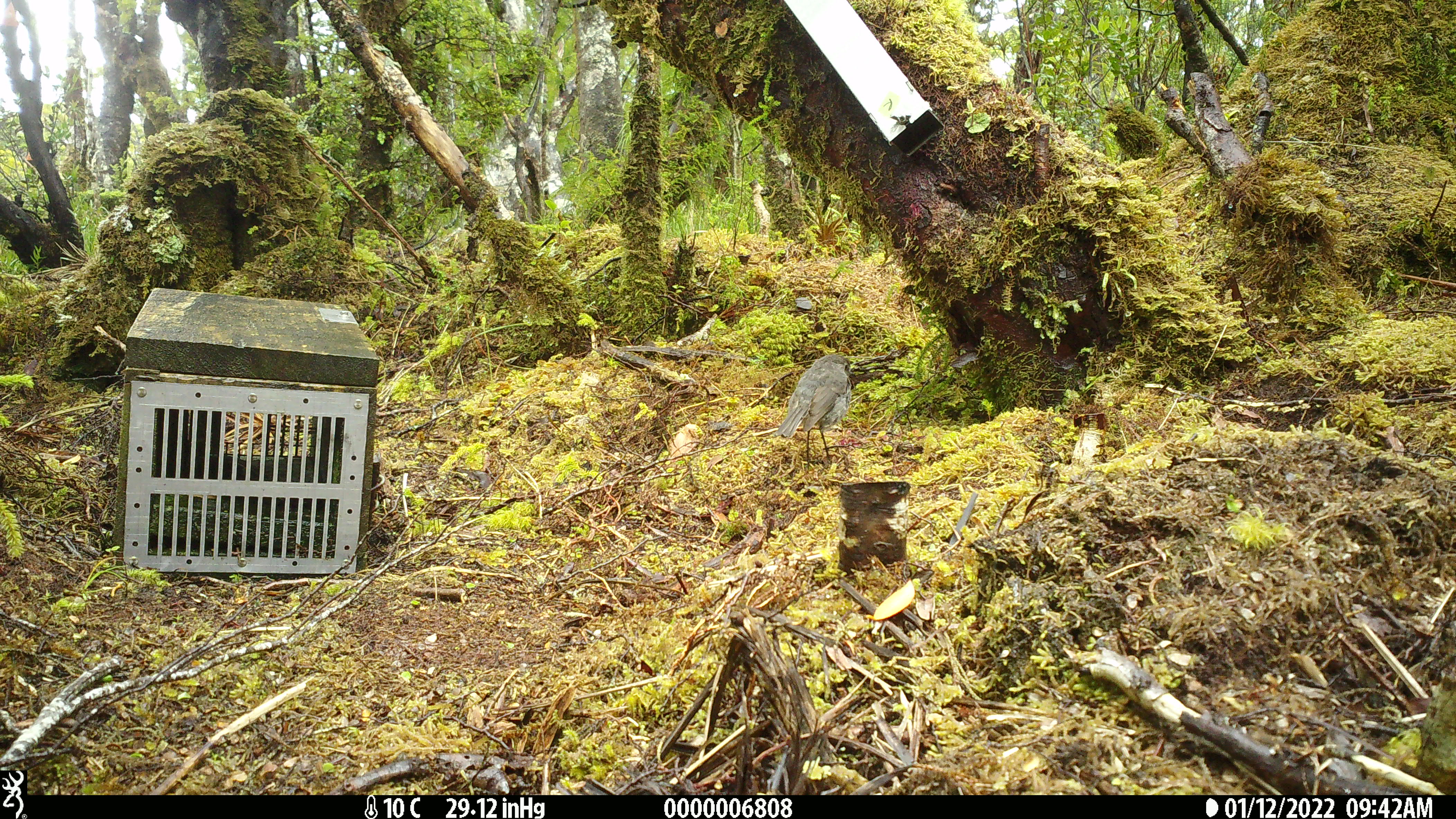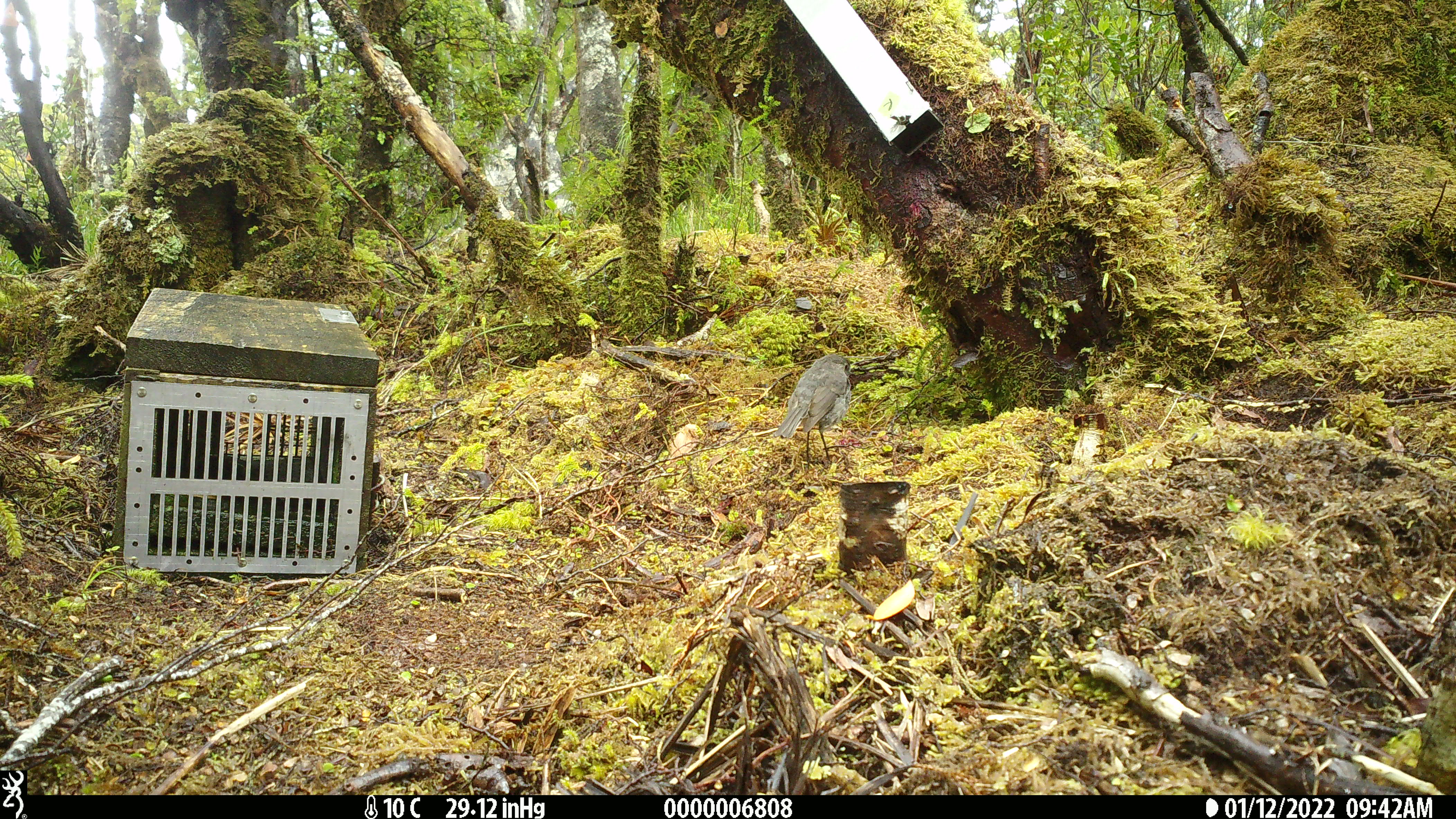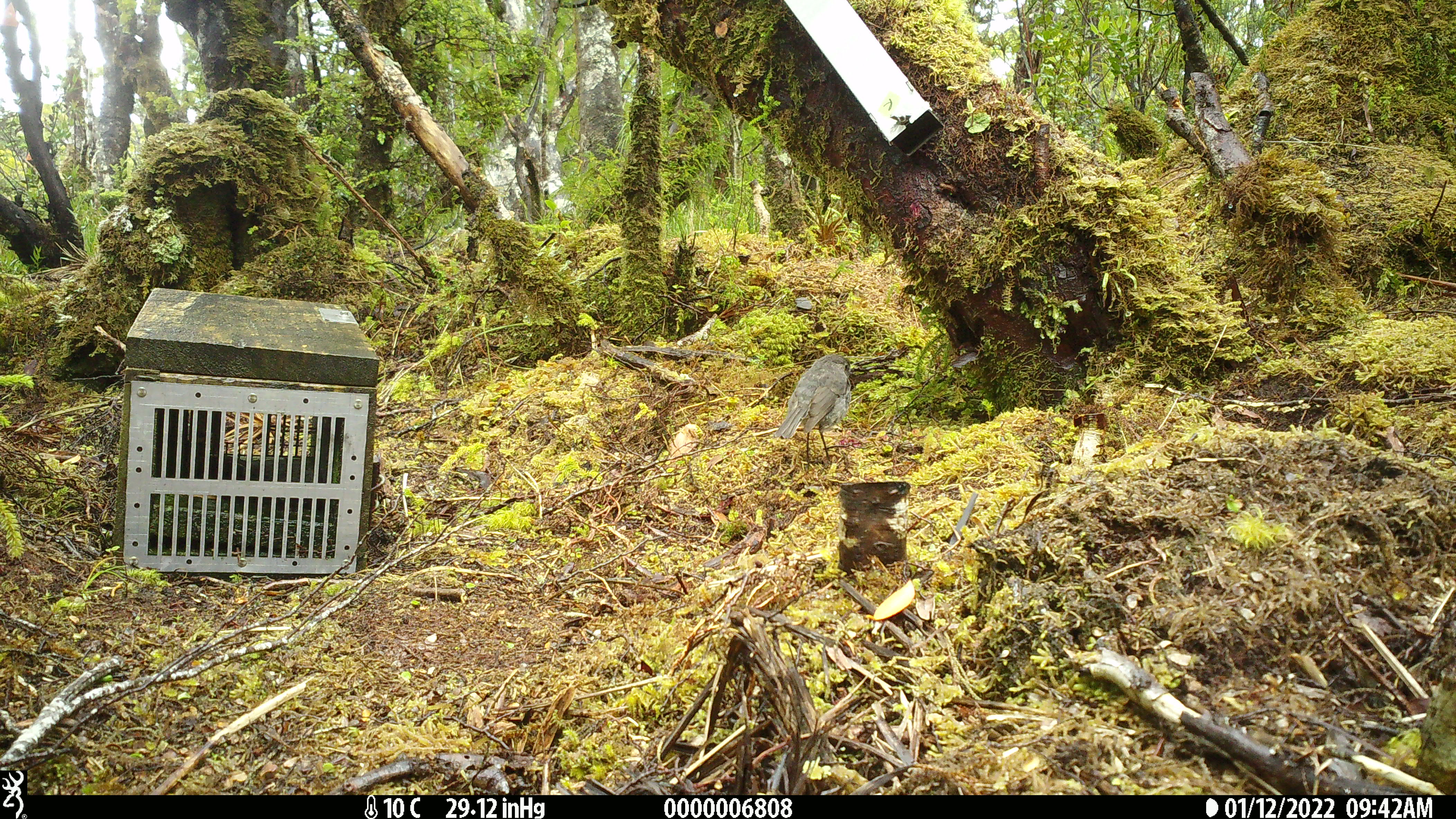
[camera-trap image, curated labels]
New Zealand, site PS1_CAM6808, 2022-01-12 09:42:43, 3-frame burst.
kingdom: Animalia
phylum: Chordata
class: Aves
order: Passeriformes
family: Petroicidae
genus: Petroica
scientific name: Petroica australis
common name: new zealand robin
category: robin